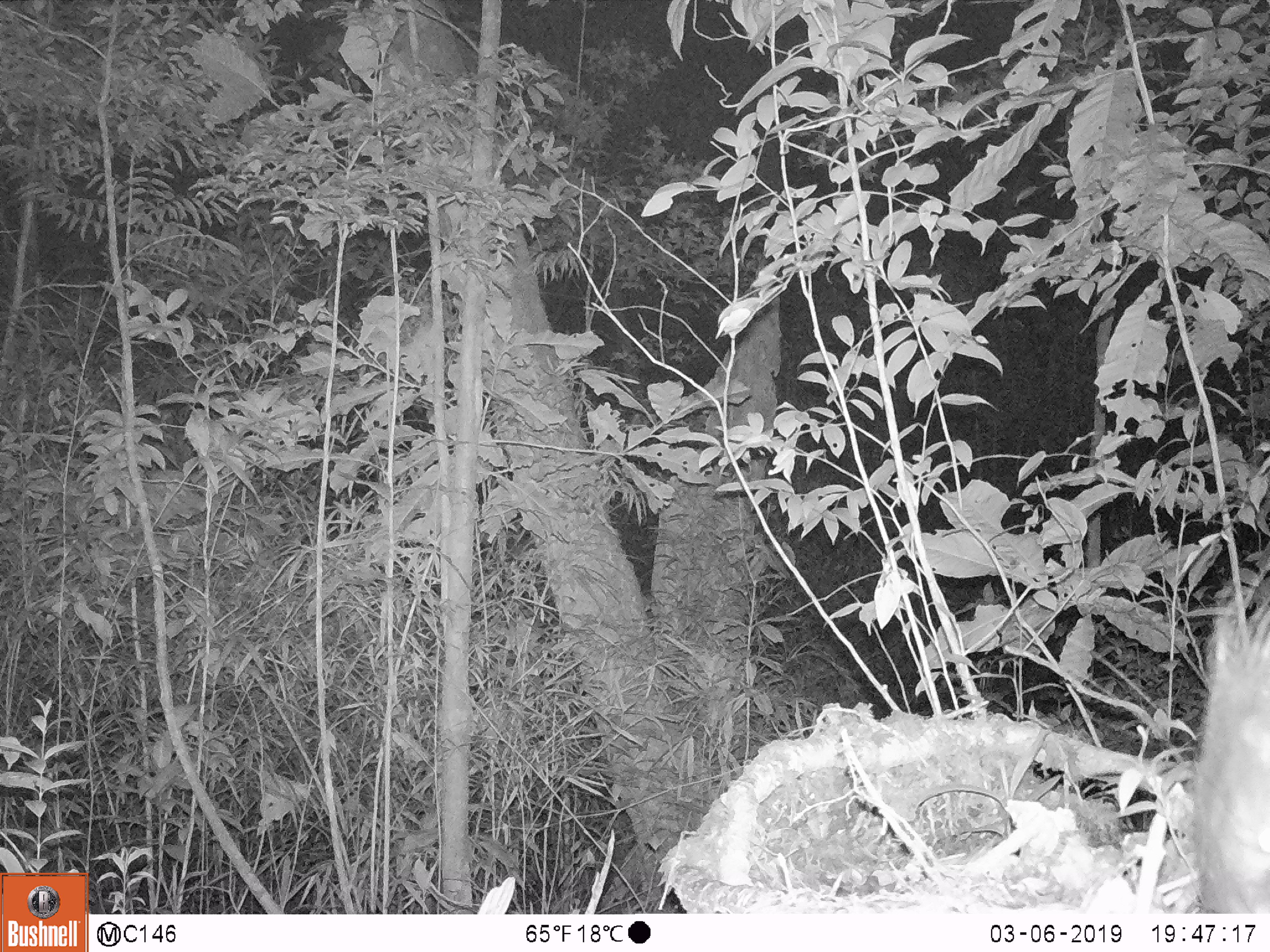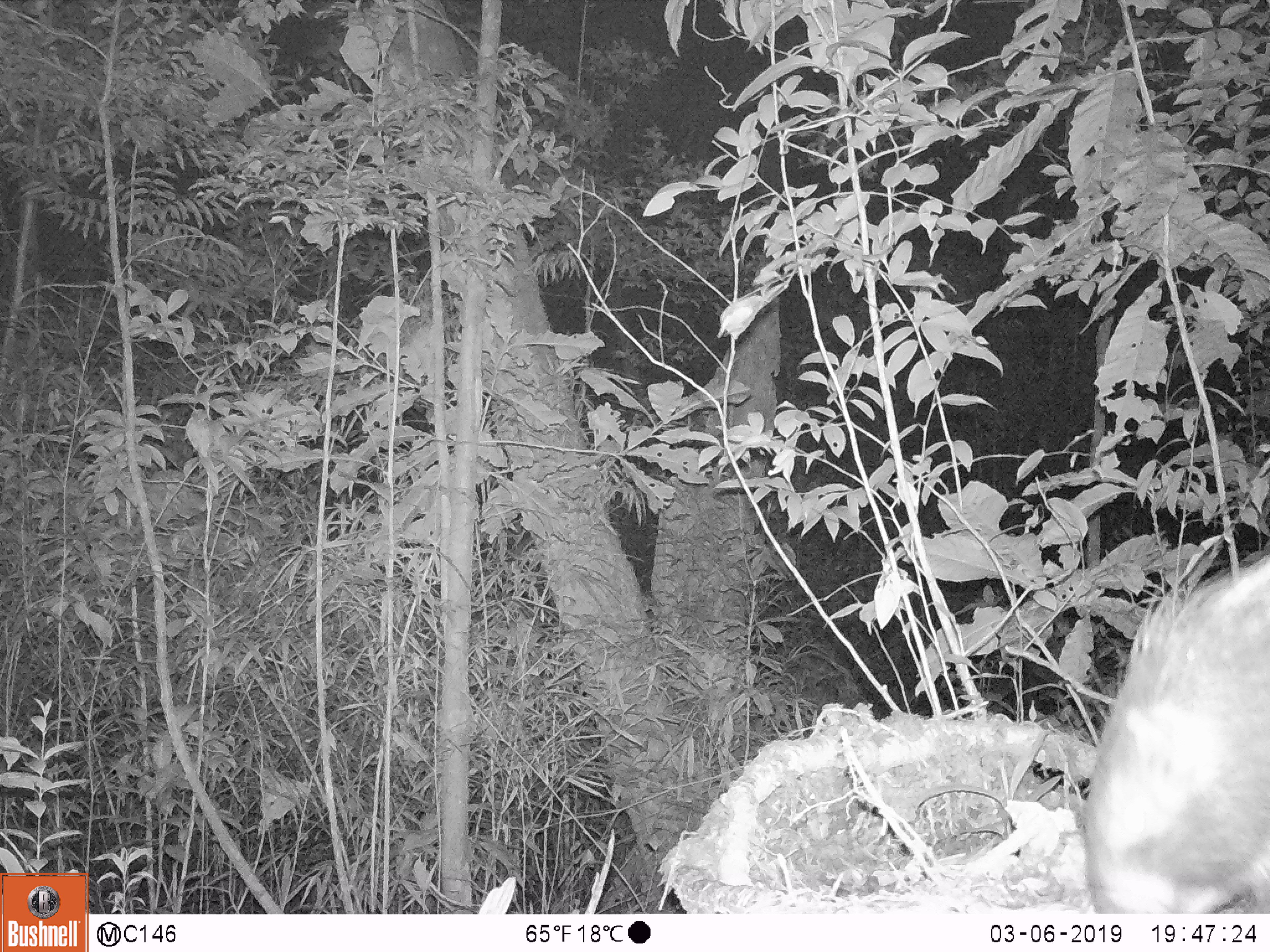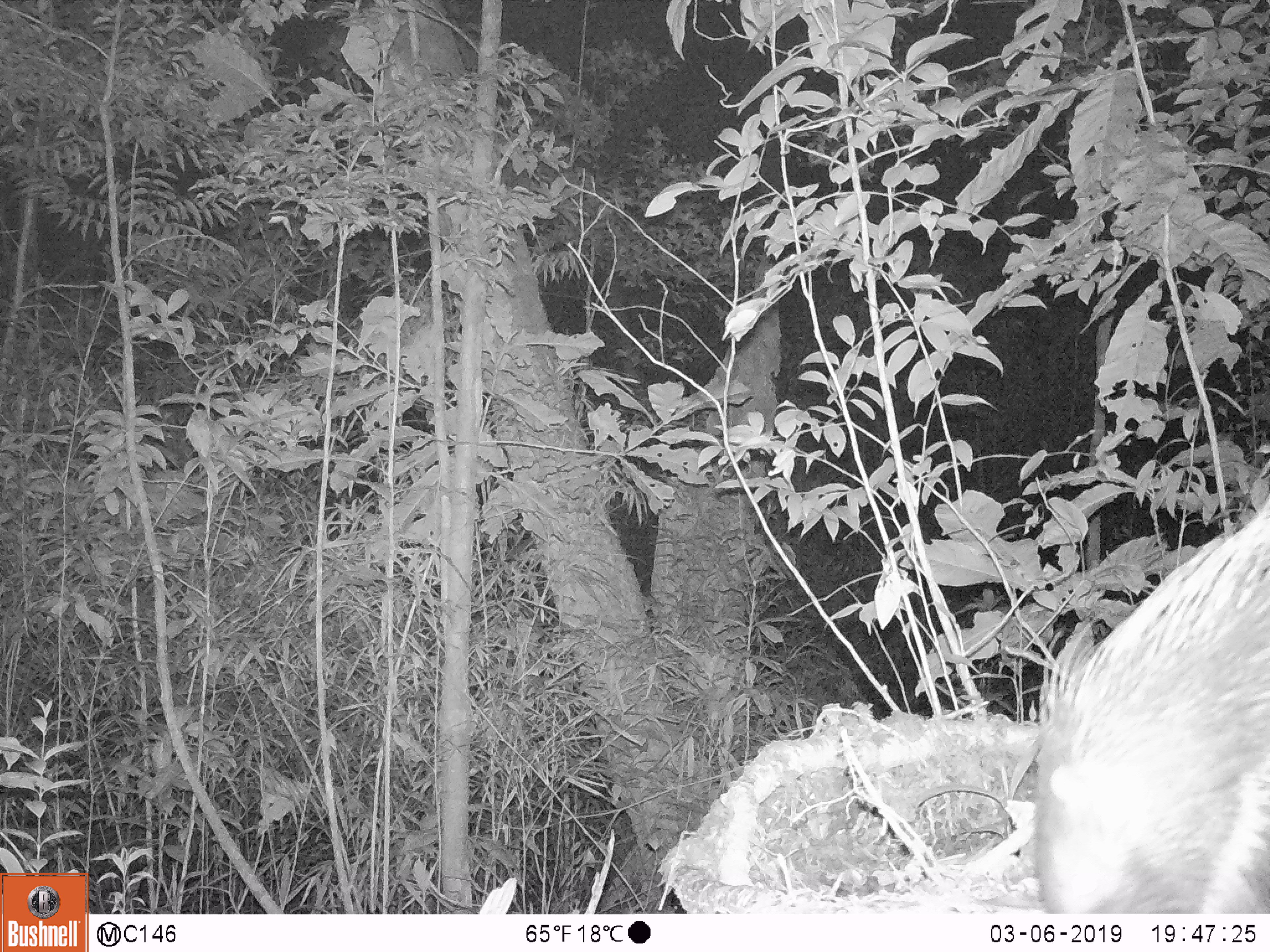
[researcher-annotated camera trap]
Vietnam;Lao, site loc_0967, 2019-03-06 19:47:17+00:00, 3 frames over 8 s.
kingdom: Animalia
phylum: Chordata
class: Mammalia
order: Rodentia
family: Hystricidae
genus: Hystrix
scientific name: Hystrix brachyura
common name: malayan porcupine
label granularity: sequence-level